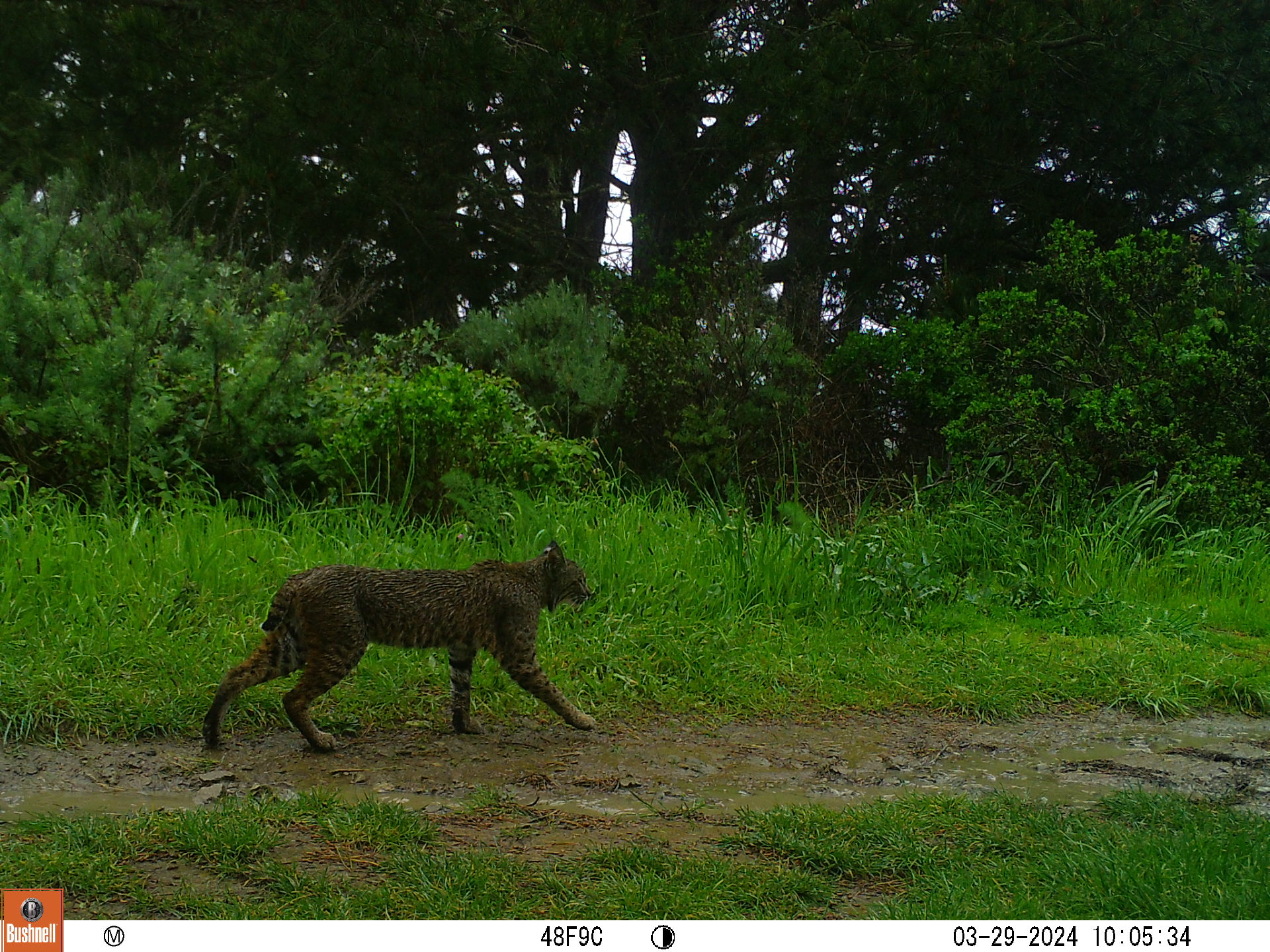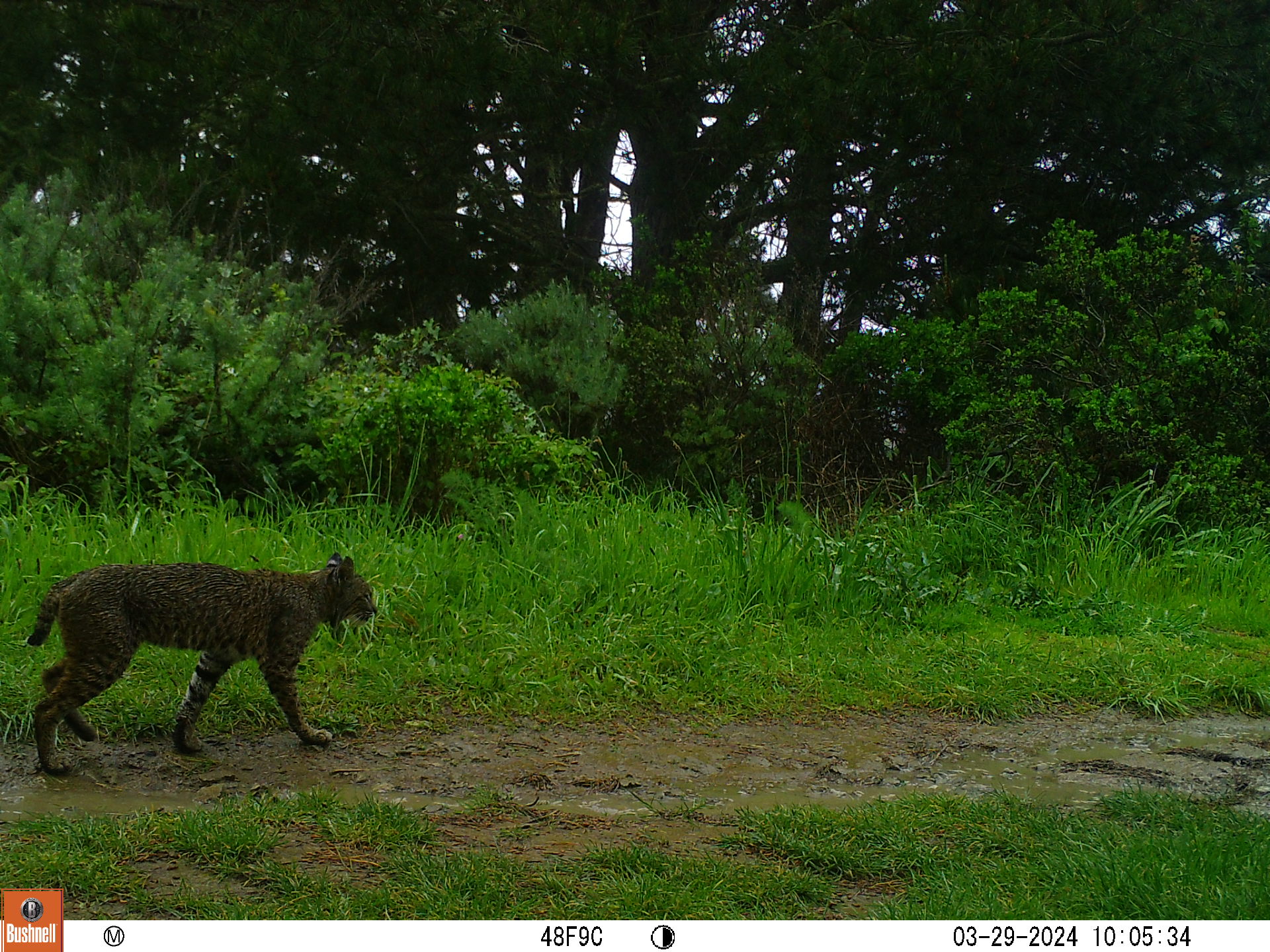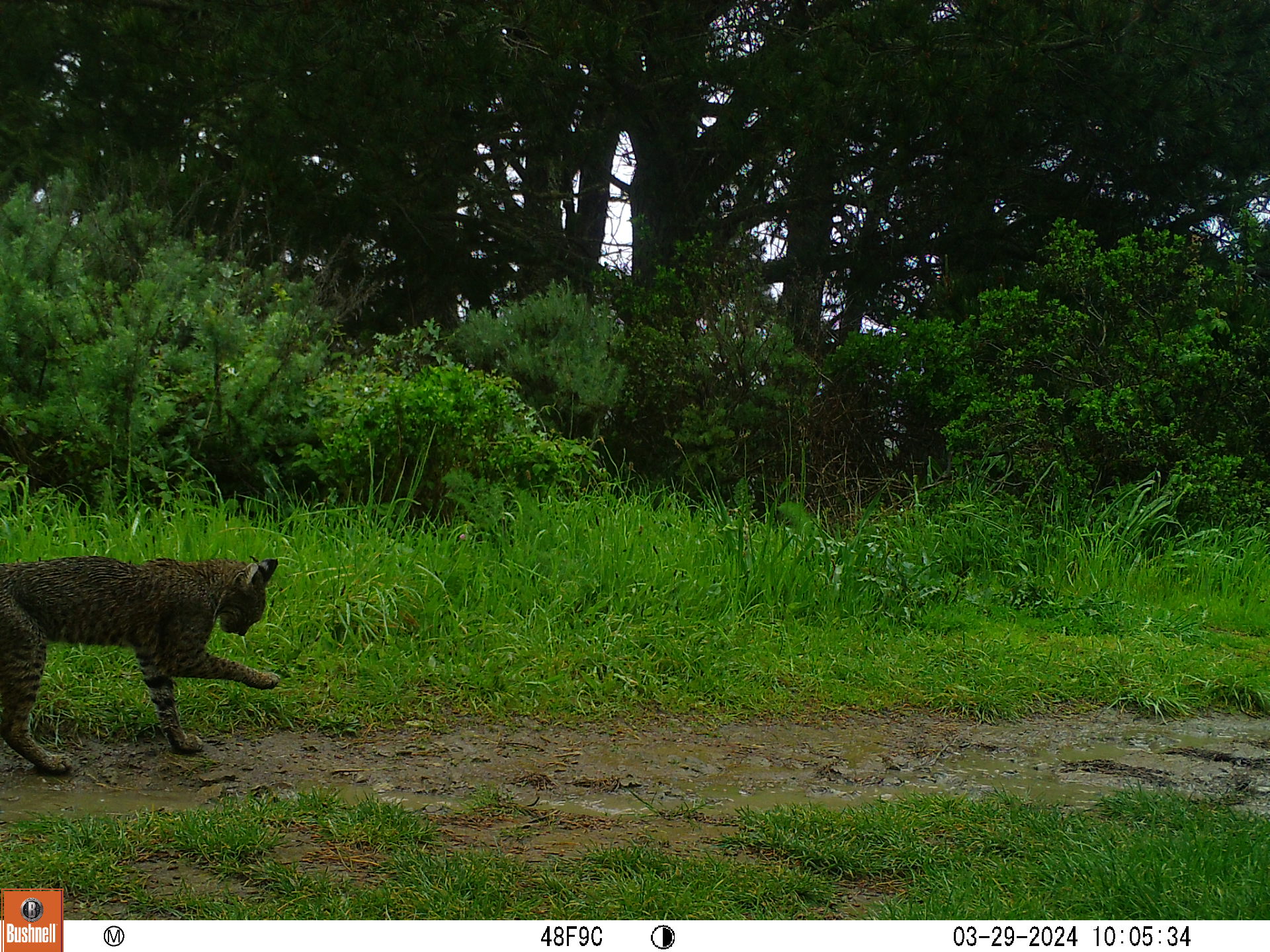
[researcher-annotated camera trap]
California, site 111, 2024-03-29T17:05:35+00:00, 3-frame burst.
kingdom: Animalia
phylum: Chordata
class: Mammalia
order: Carnivora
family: Felidae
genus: Lynx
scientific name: Lynx rufus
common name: bobcat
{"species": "bobcat (Lynx rufus)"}